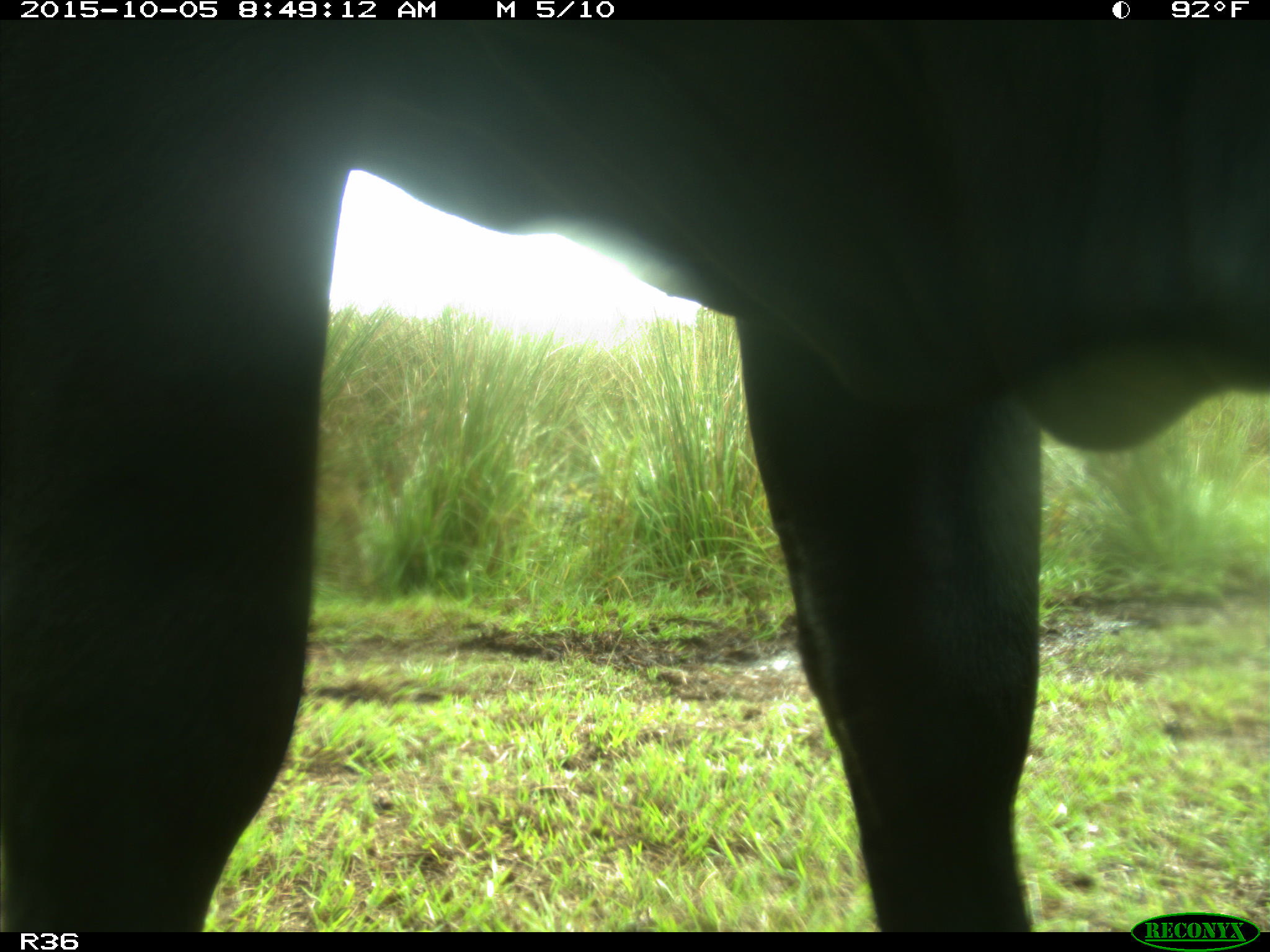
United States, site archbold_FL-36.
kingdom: Animalia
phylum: Chordata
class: Mammalia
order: Artiodactyla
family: Bovidae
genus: Bos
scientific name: Bos taurus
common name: domestic cow